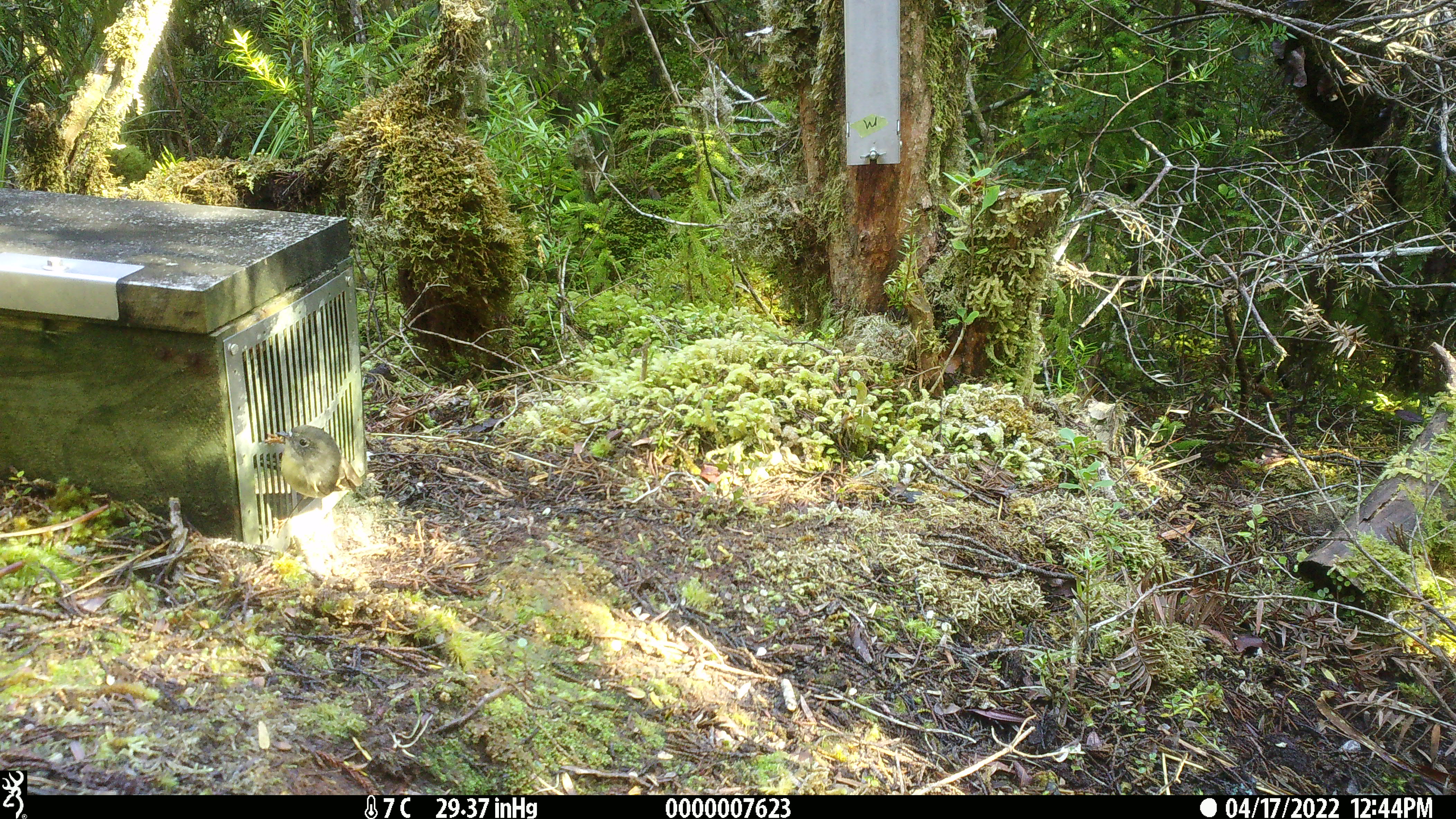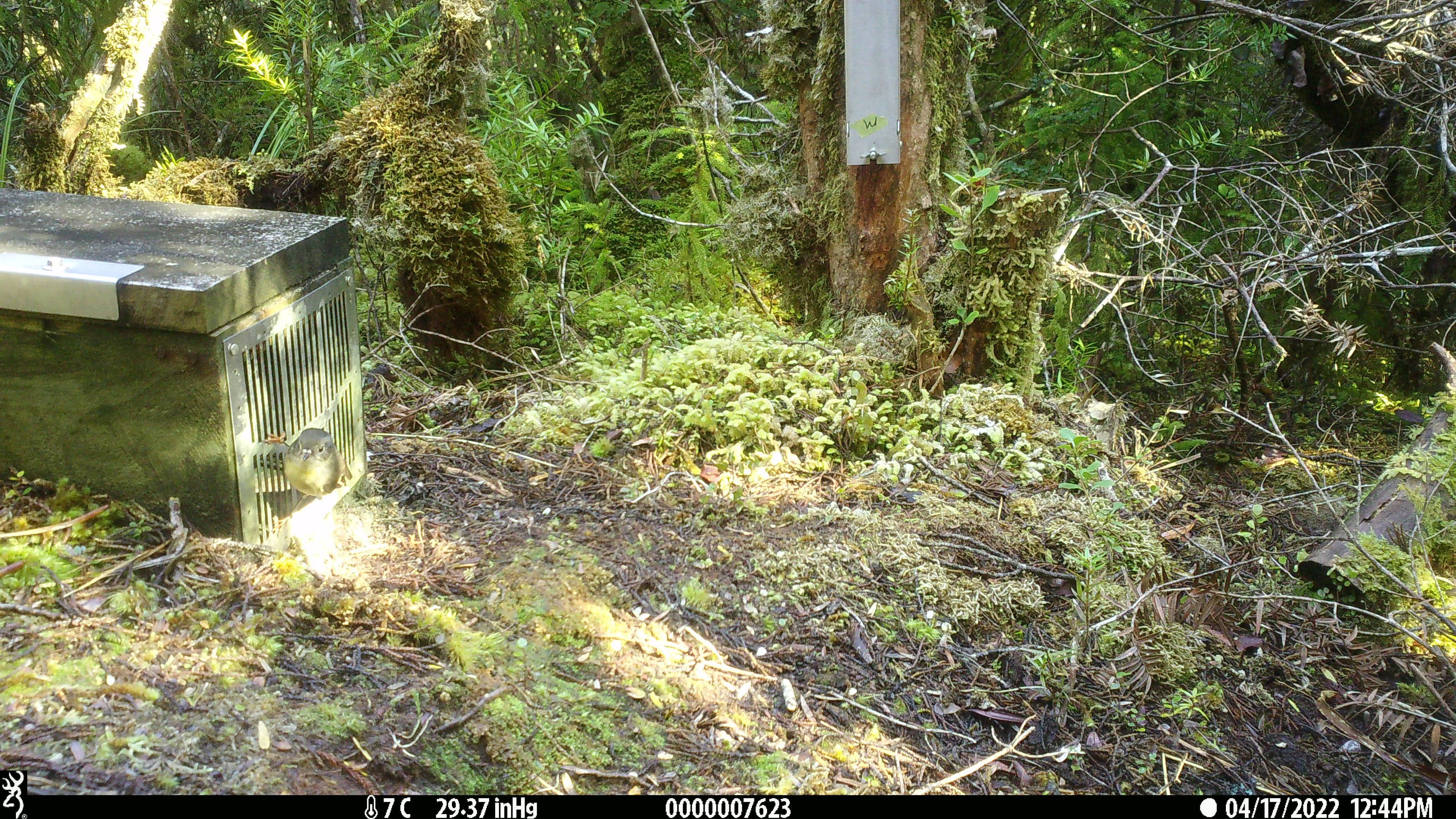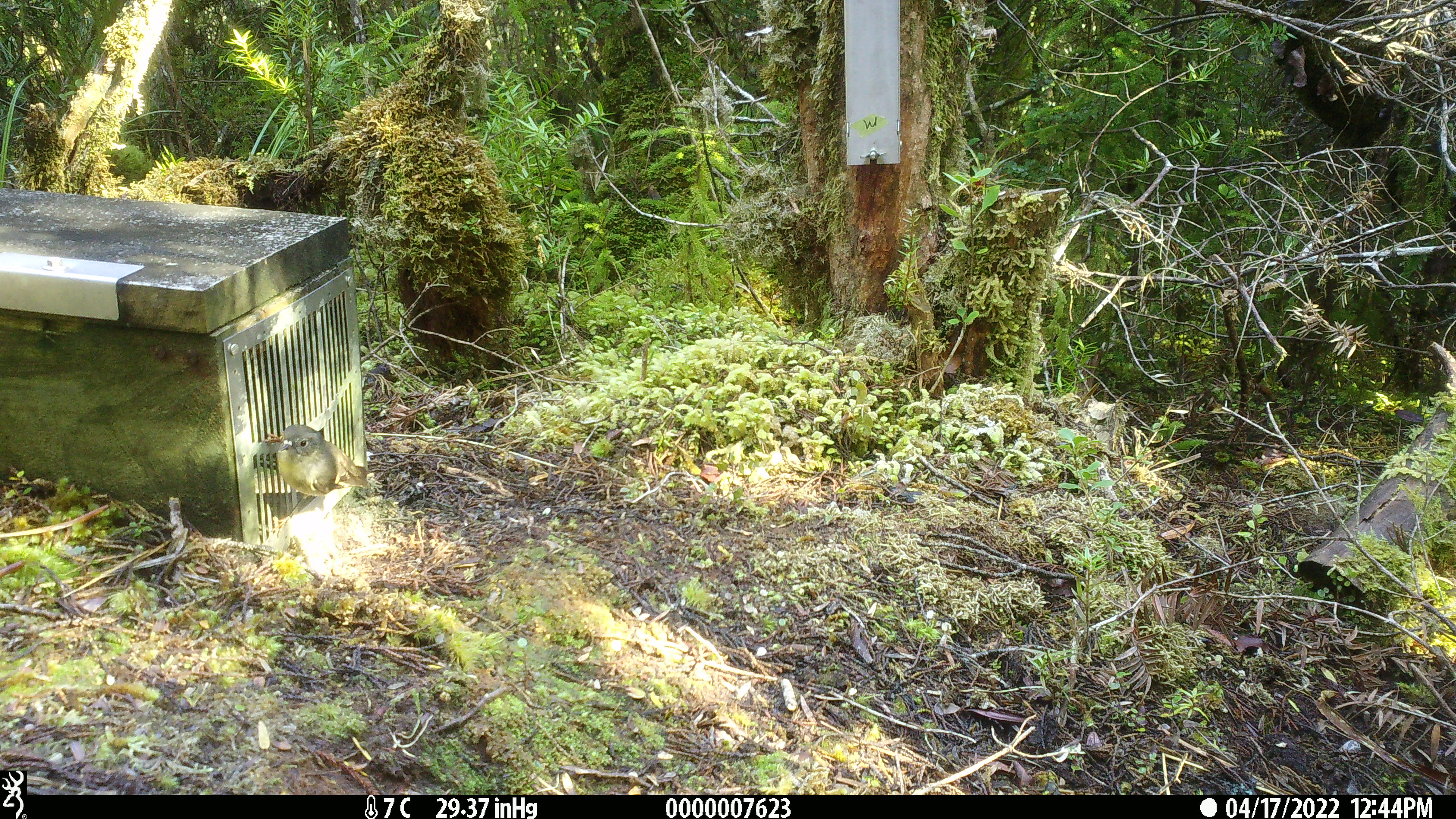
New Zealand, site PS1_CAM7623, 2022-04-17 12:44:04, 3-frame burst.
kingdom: Animalia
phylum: Chordata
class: Aves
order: Passeriformes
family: Petroicidae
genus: Petroica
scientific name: Petroica macrocephala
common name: tomtit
Tomtit (Petroica macrocephala).